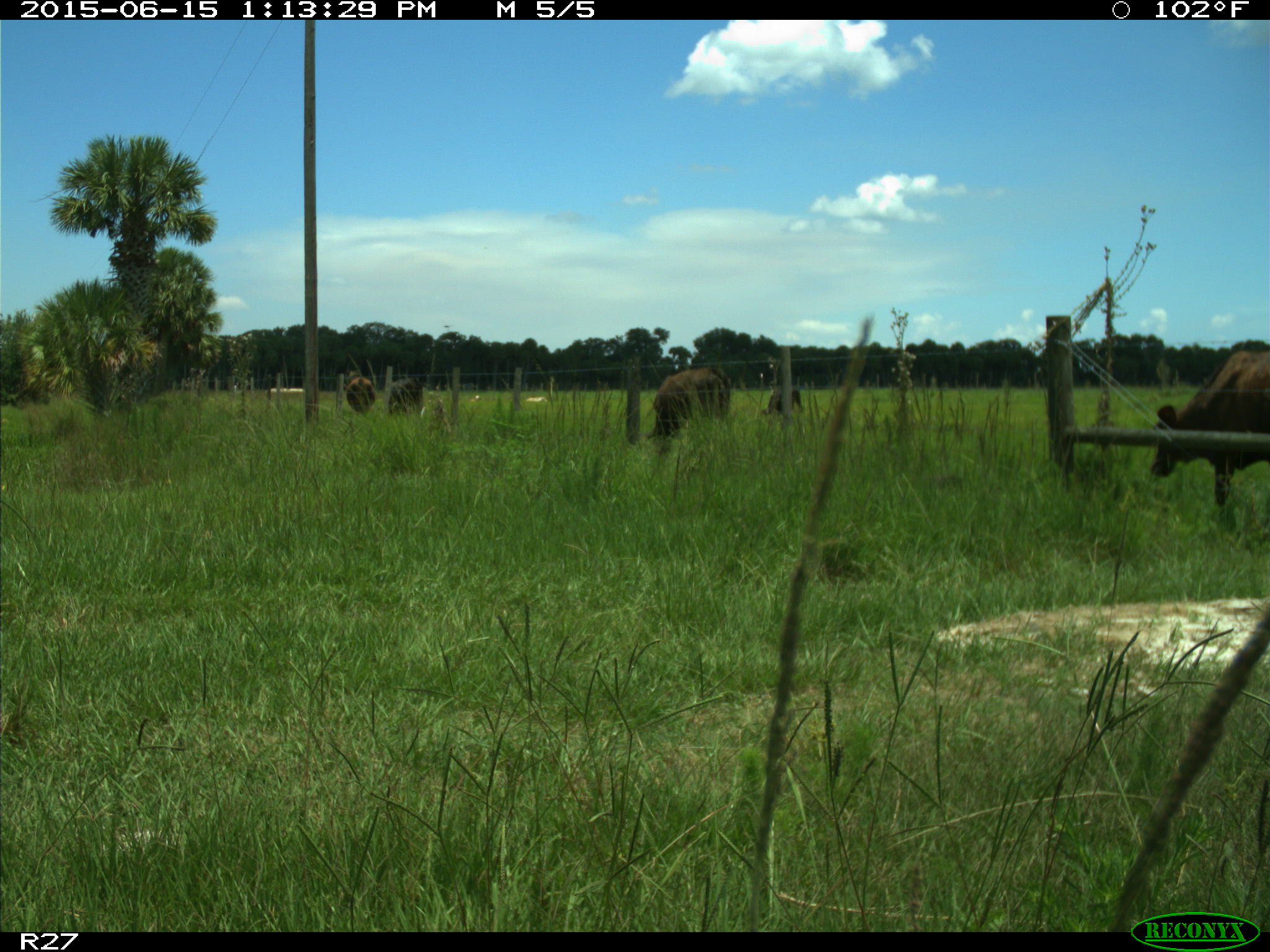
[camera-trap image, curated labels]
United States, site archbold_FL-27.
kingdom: Animalia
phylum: Chordata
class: Mammalia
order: Artiodactyla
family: Bovidae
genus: Bos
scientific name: Bos taurus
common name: domestic cow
Bos taurus (domestic cow).